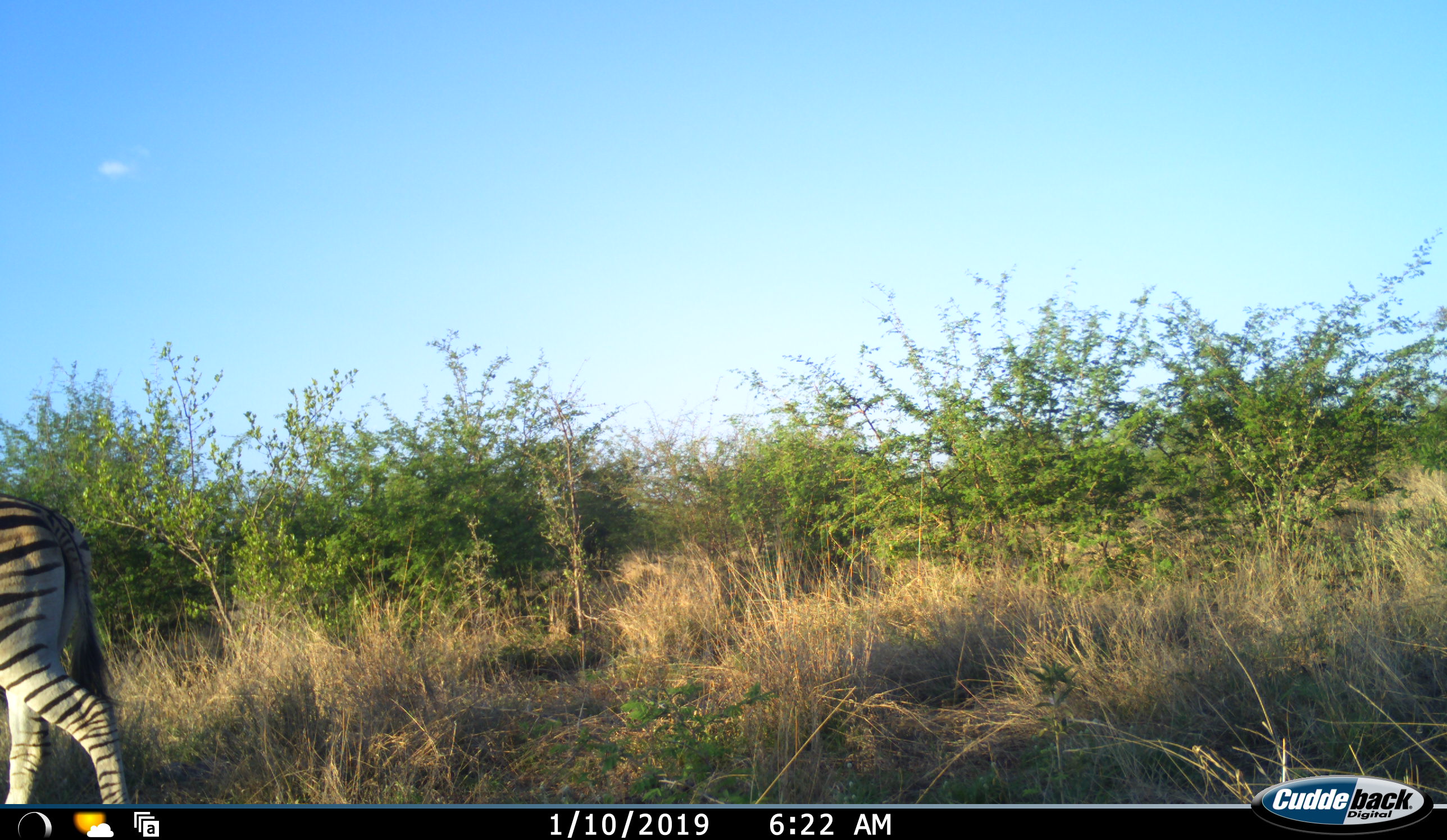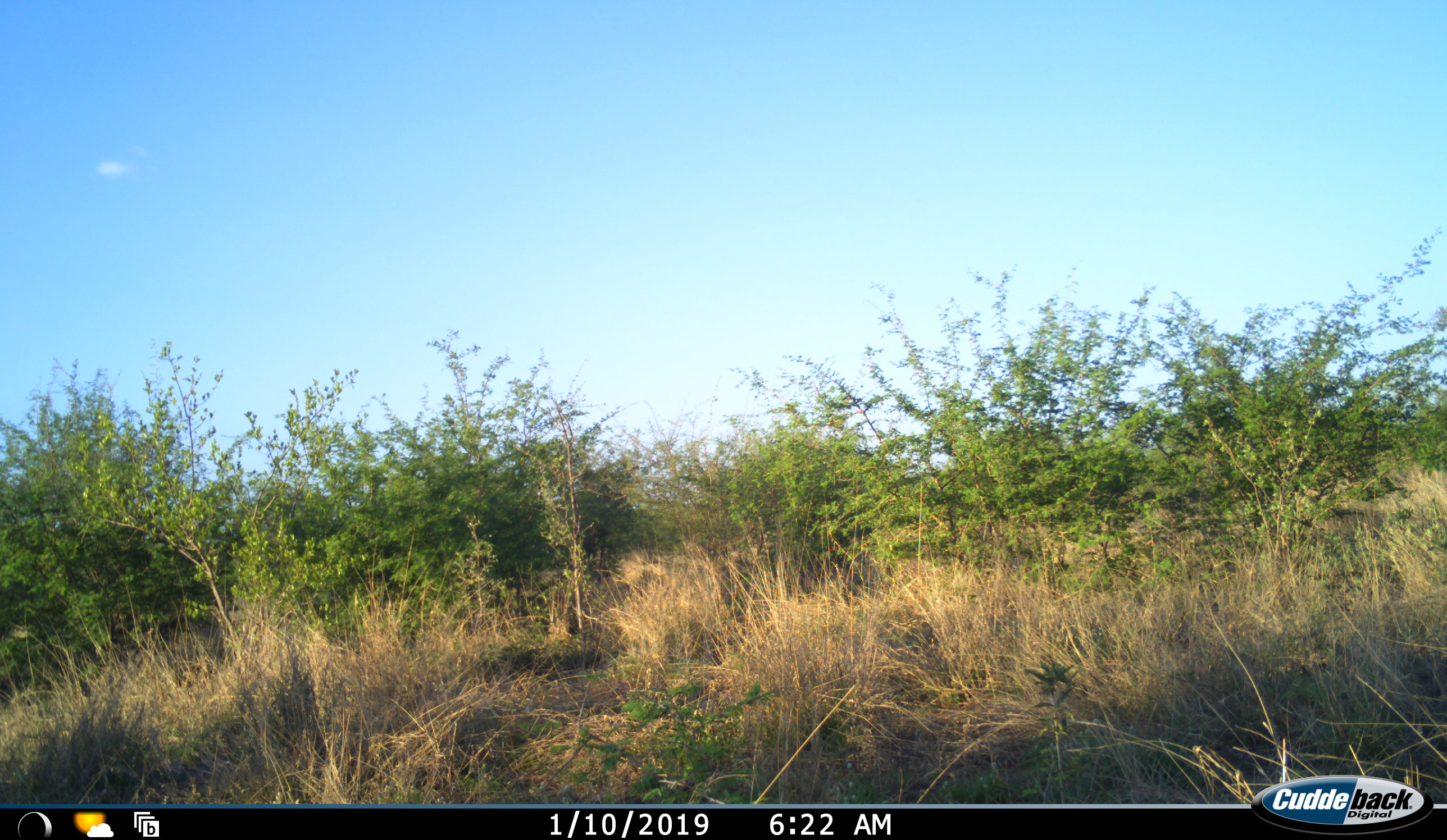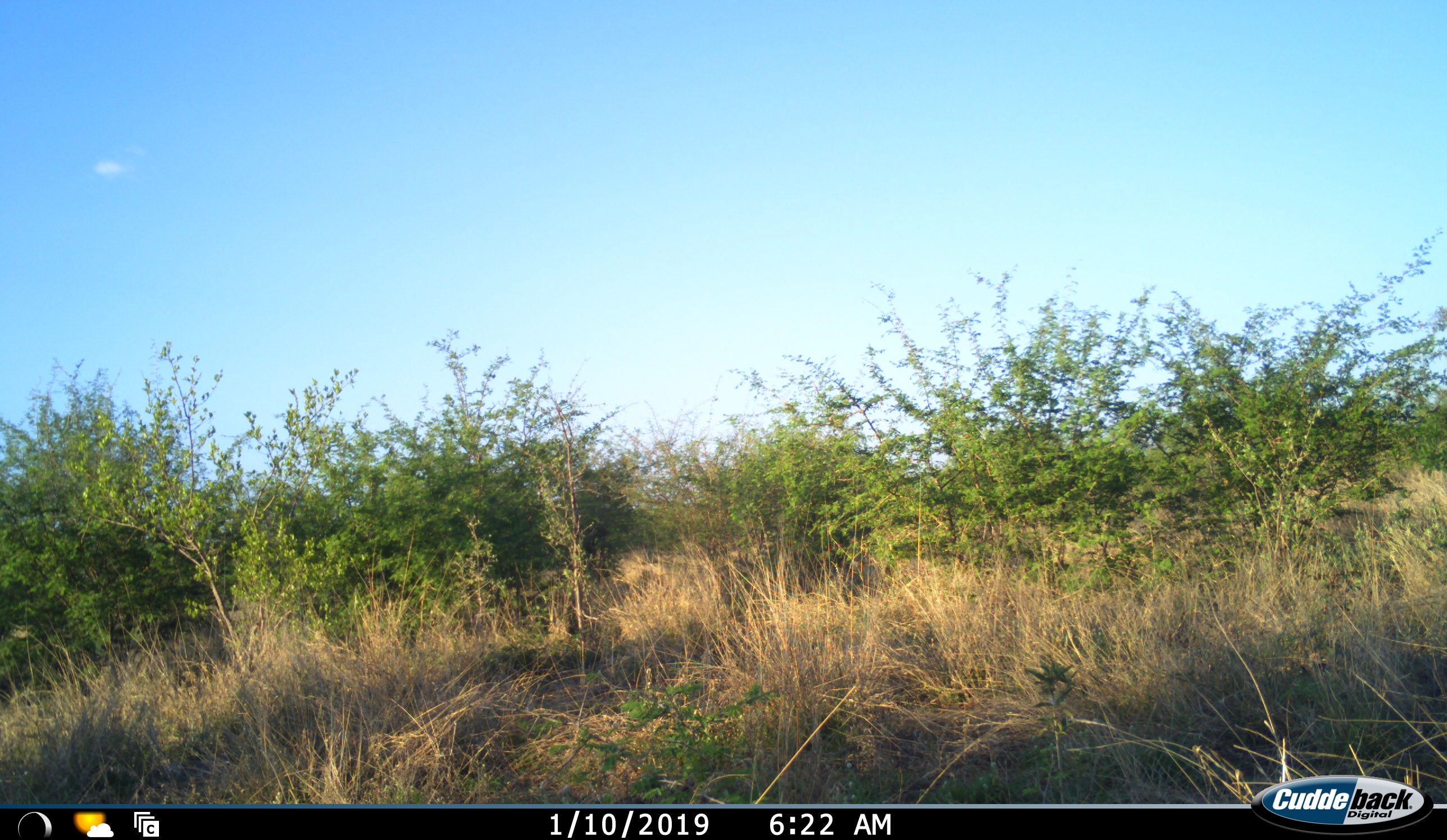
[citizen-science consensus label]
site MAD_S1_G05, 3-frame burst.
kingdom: Animalia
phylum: Chordata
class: Mammalia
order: Perissodactyla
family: Equidae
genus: Equus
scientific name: Equus quagga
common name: plains zebra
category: zebraplains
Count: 1.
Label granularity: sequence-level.